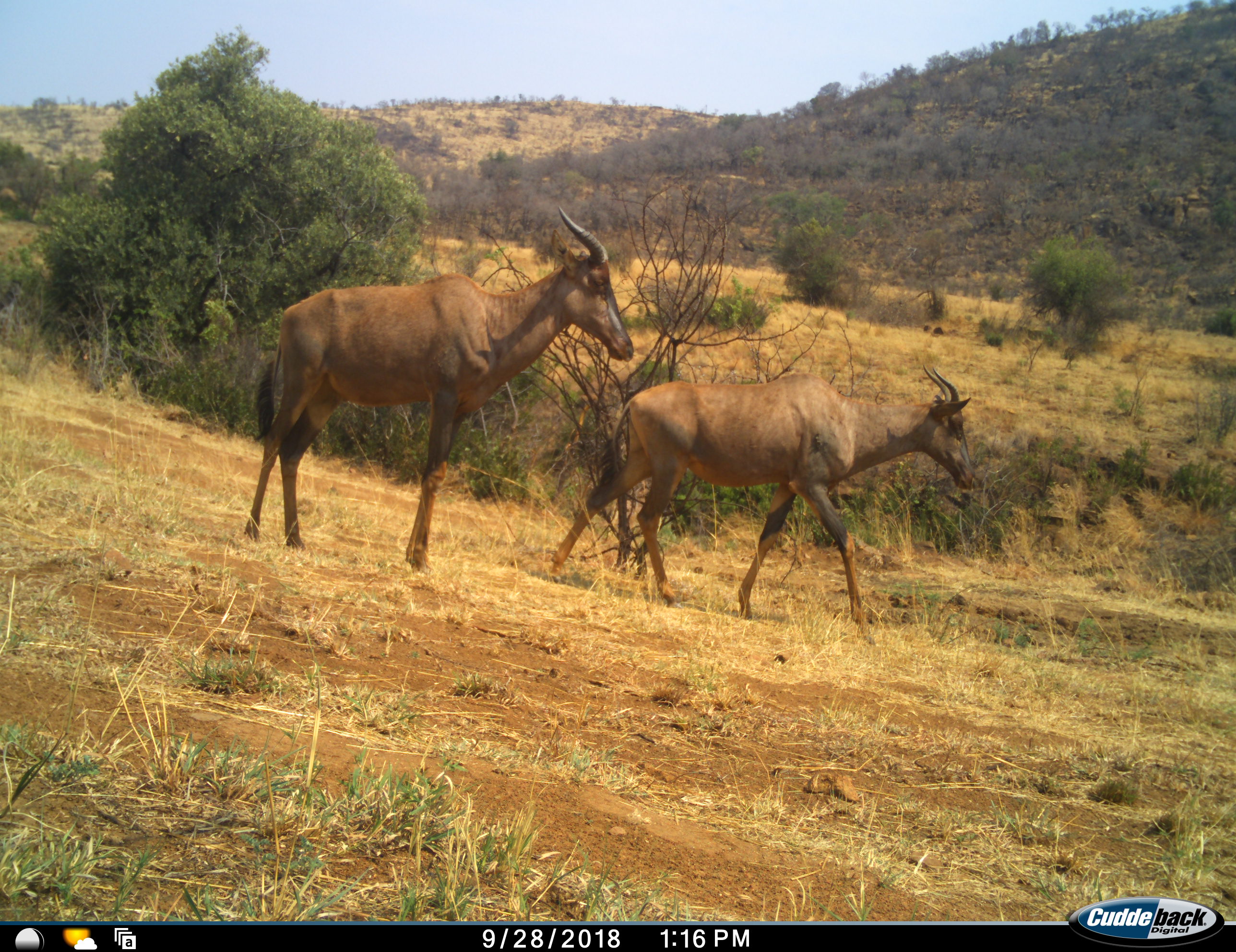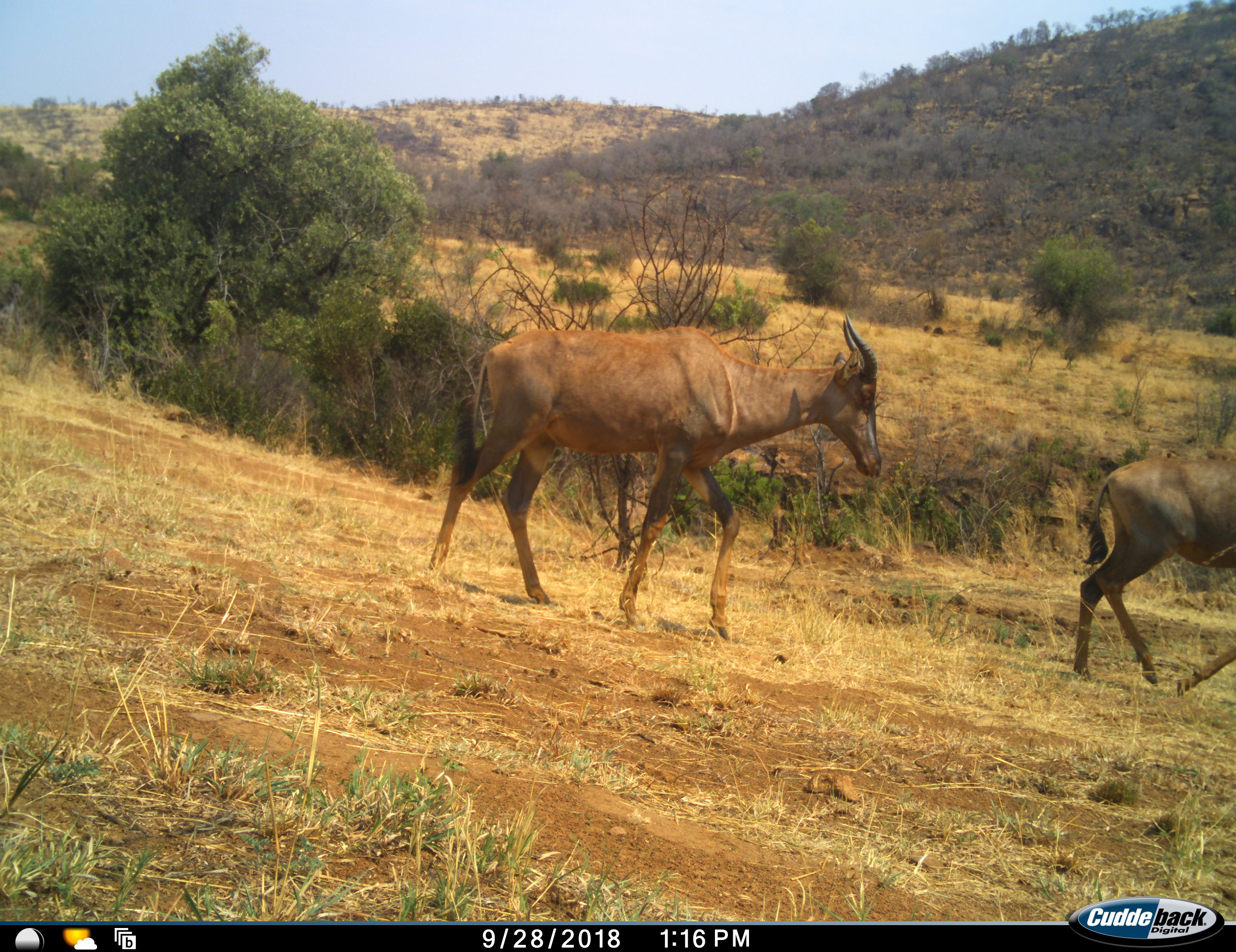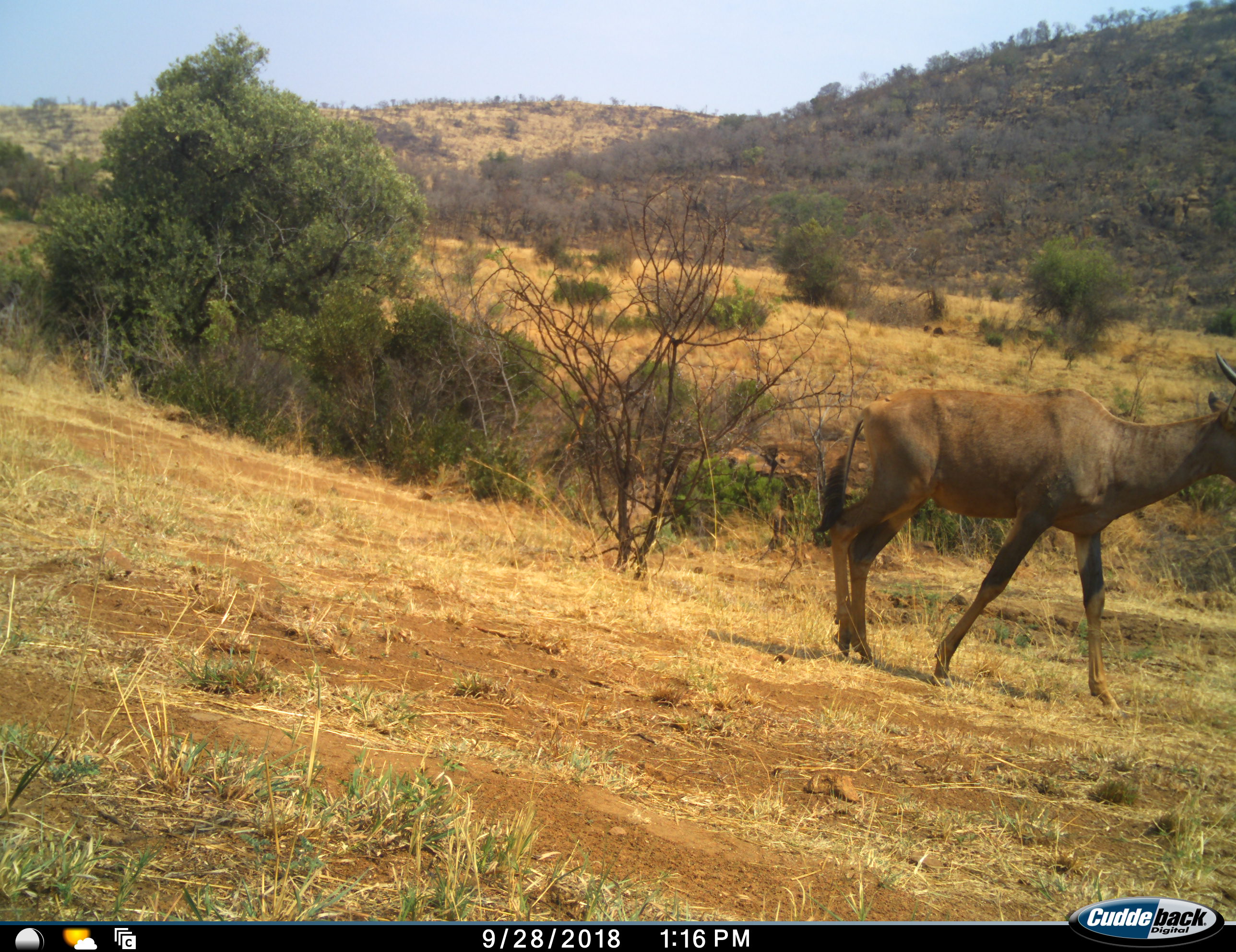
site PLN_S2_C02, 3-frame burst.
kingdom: Animalia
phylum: Chordata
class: Mammalia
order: Artiodactyla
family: Bovidae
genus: Alcelaphus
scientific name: Alcelaphus buselaphus caama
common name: red hartebeest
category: hartebeestred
Hartebeestred (red hartebeest) (Alcelaphus buselaphus caama), count 2. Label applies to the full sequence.